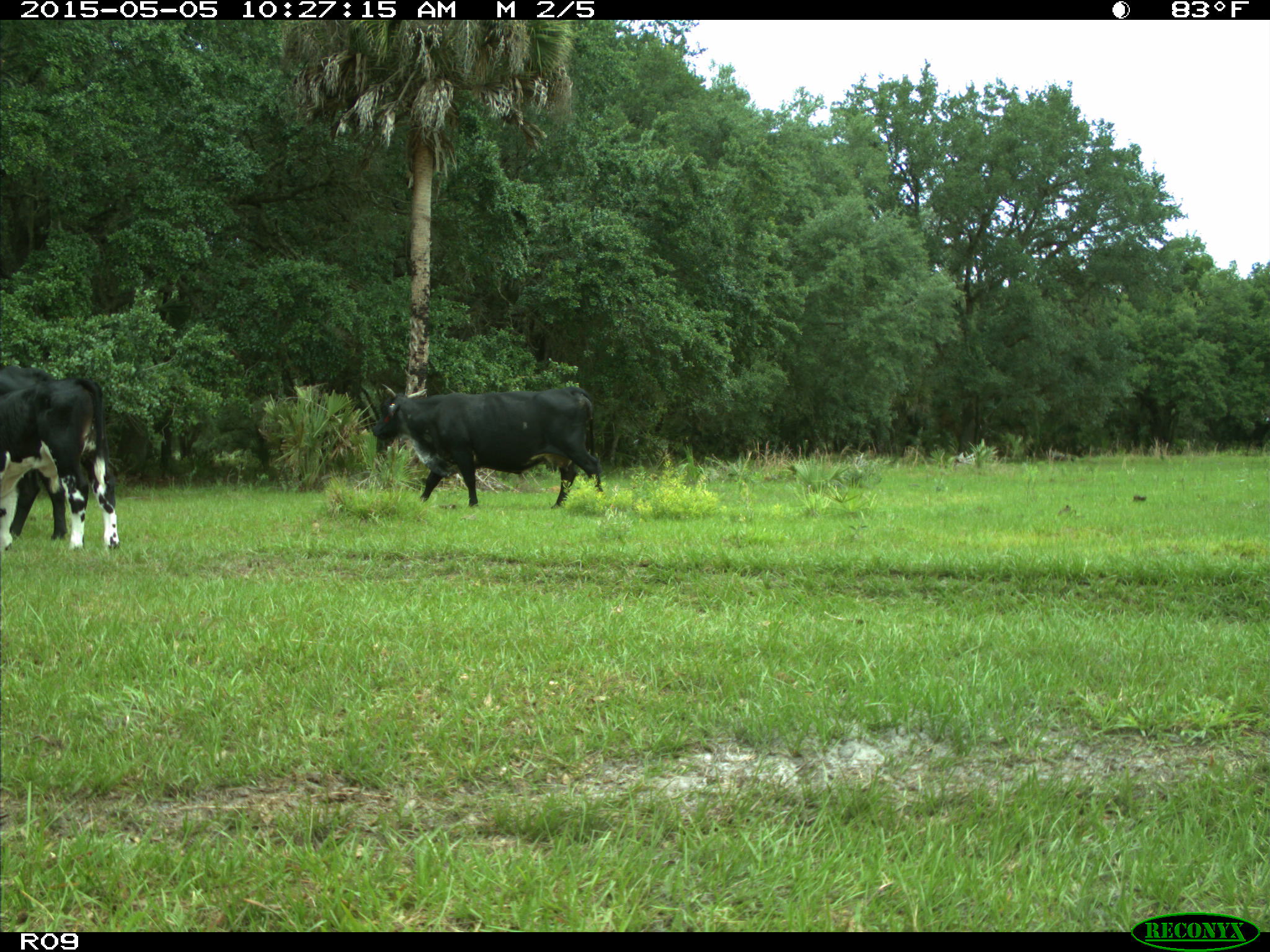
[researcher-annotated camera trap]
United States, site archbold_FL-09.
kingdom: Animalia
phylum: Chordata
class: Mammalia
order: Artiodactyla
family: Bovidae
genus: Bos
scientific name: Bos taurus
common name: domestic cow